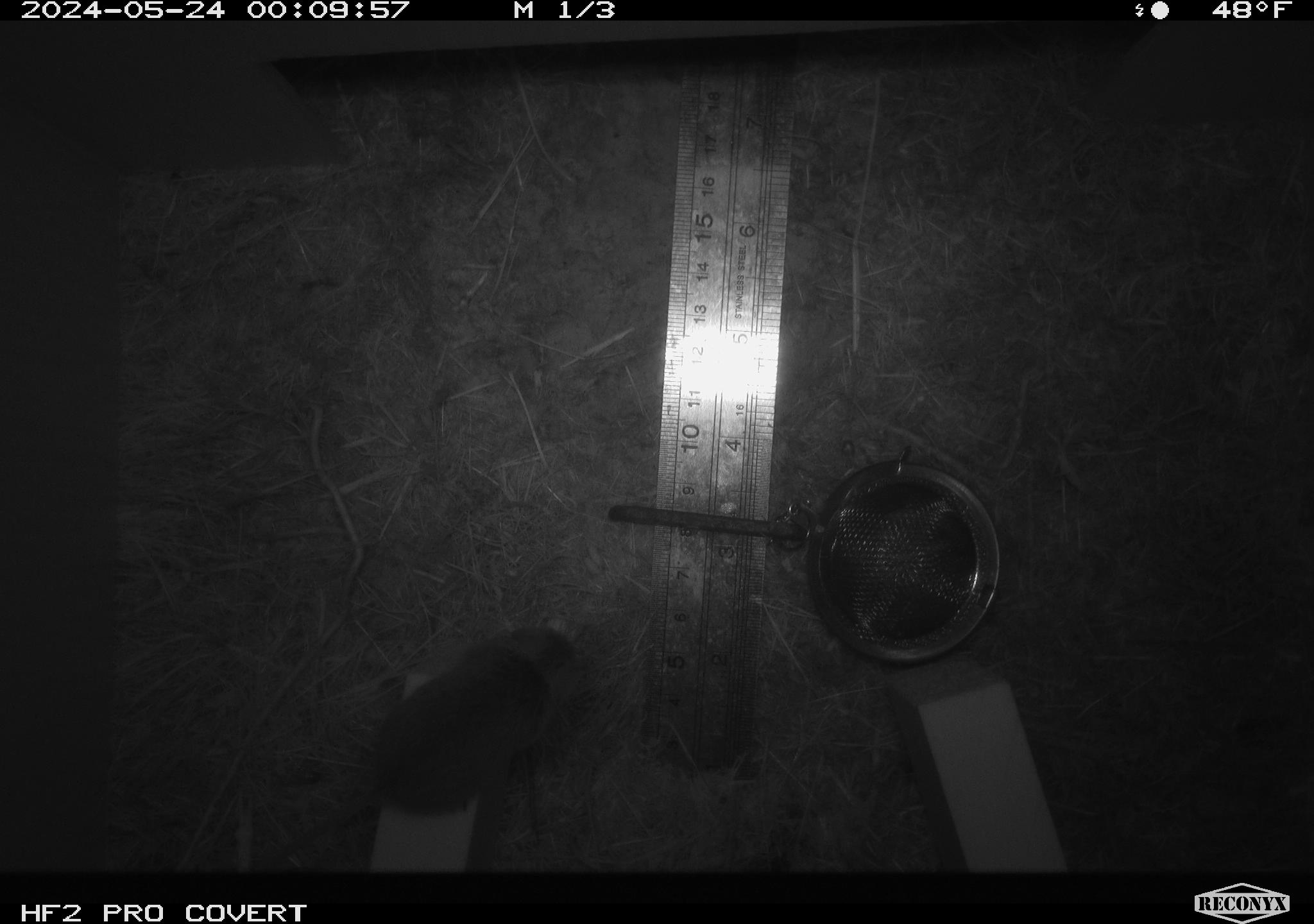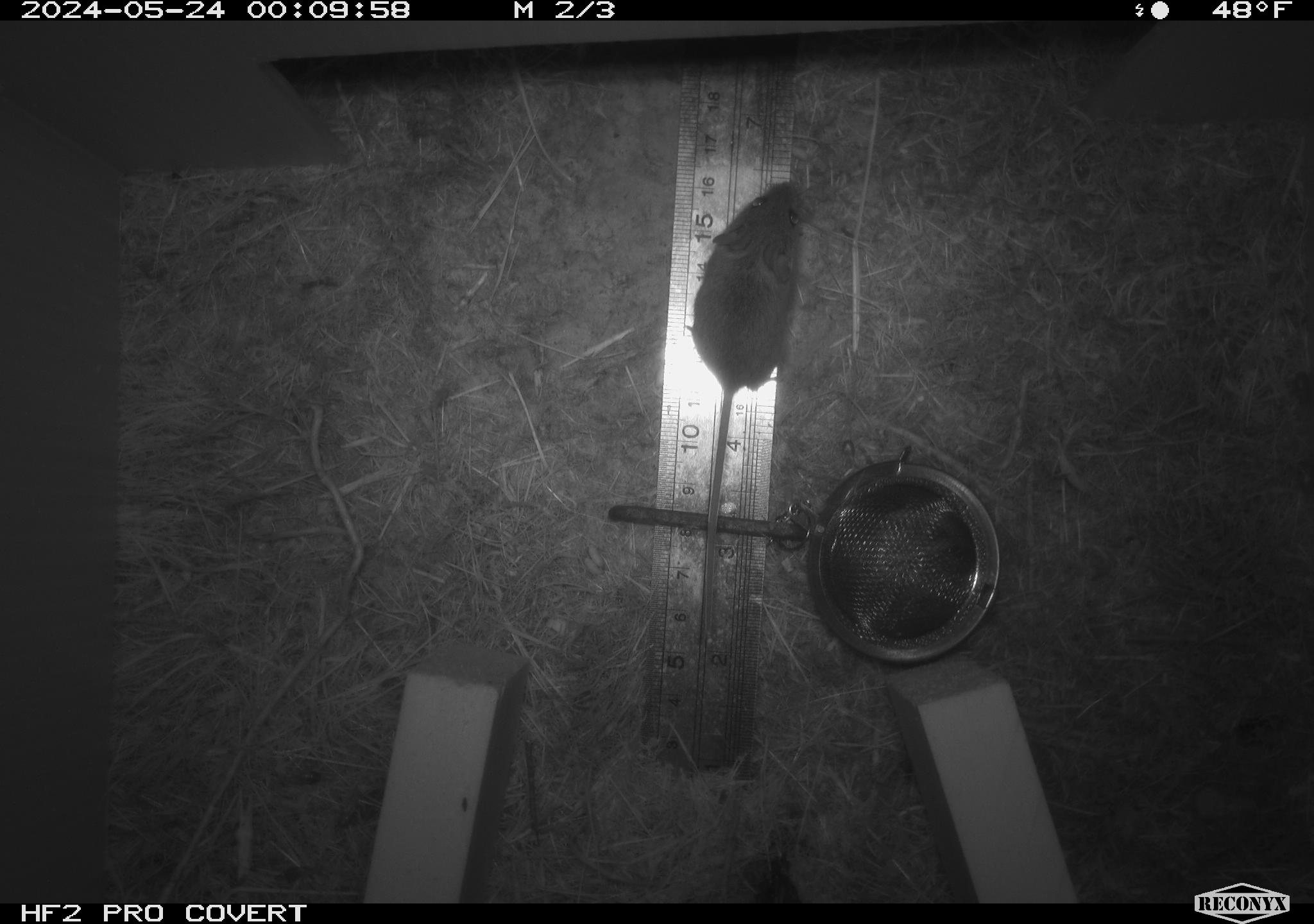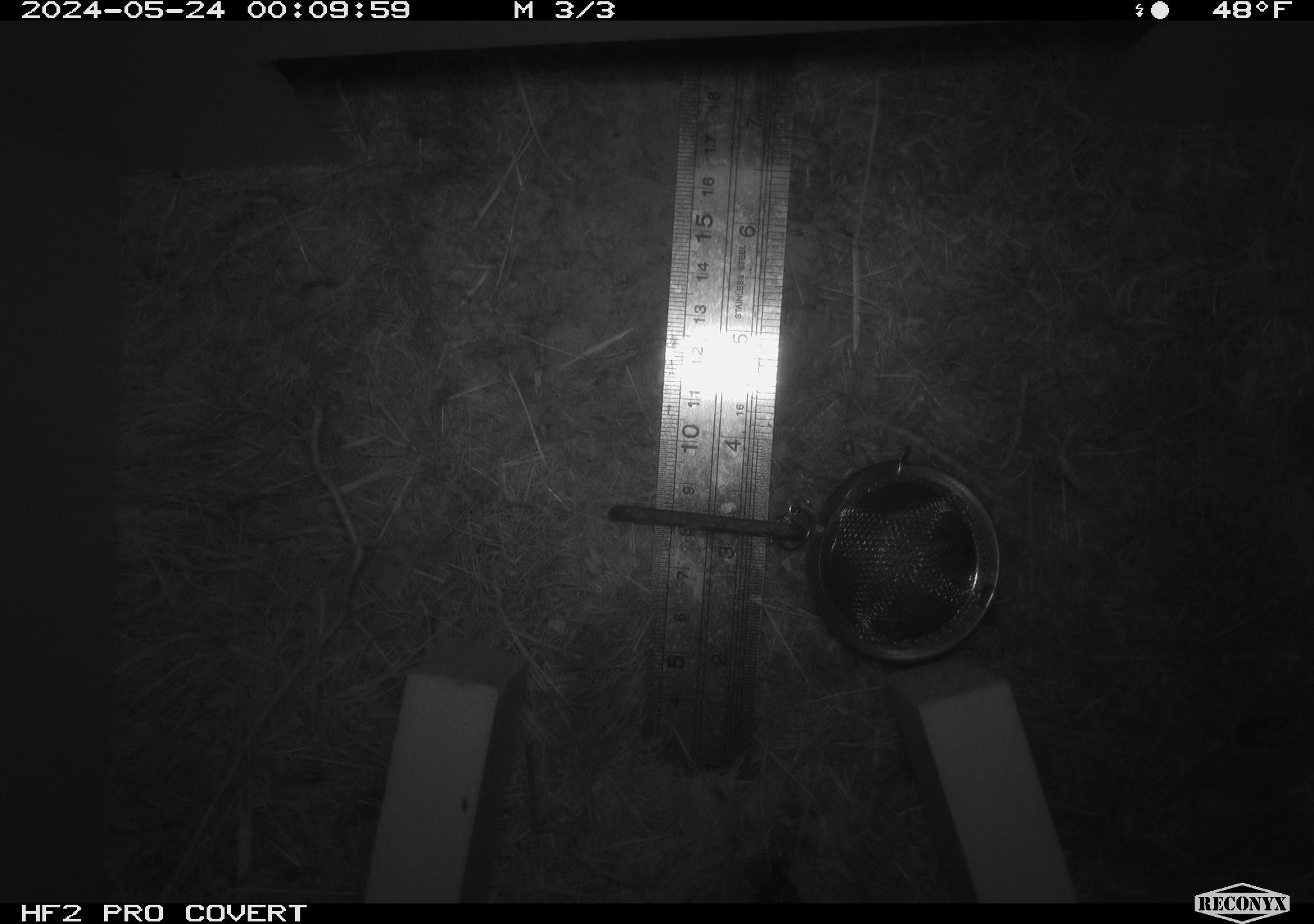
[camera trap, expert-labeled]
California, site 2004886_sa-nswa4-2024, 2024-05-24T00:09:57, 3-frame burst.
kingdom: Animalia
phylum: Chordata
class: Mammalia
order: Rodentia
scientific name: Rodentia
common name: rodent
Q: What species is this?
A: Rodent (Rodentia).